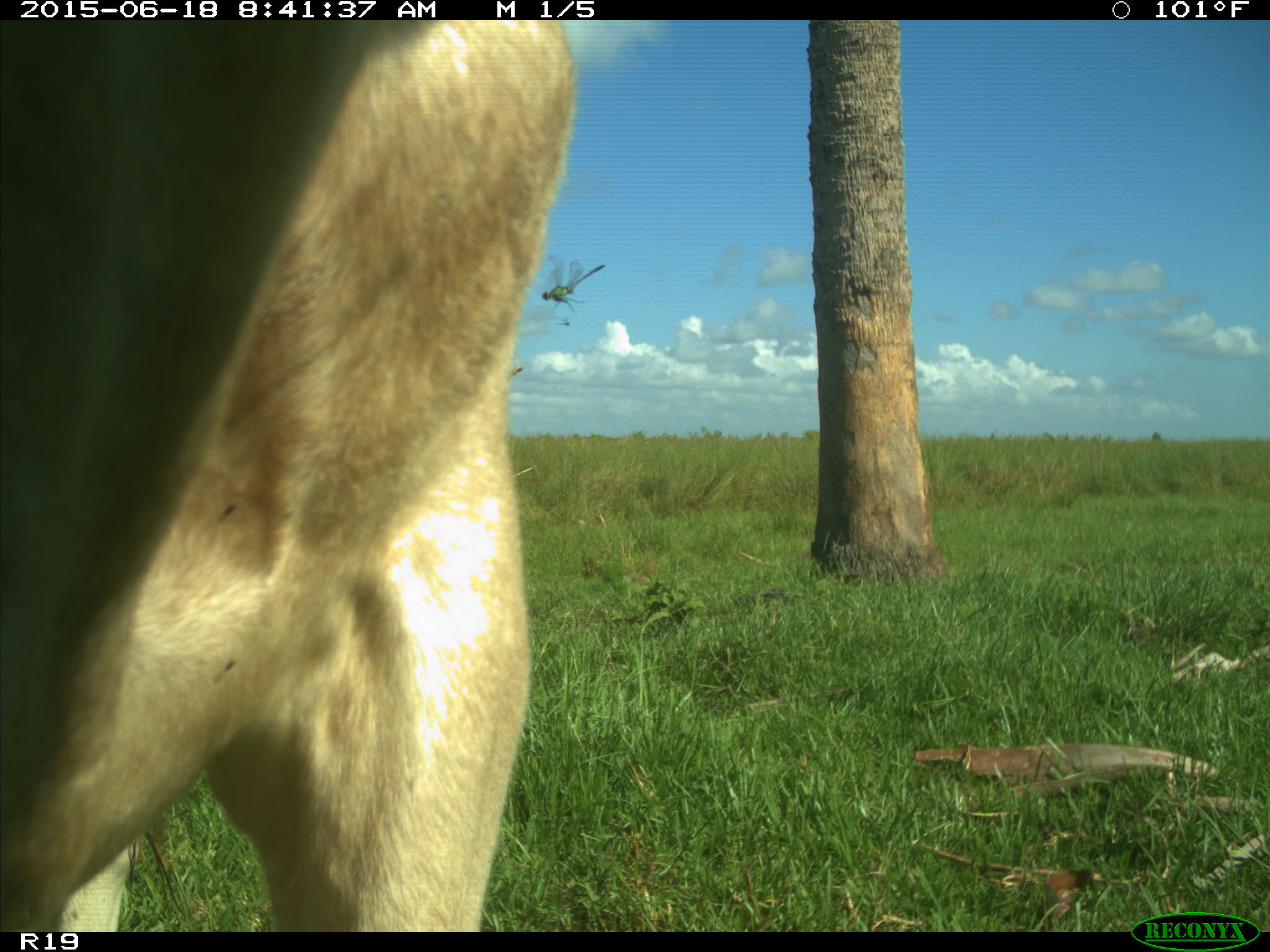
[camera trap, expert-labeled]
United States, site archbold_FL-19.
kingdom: Animalia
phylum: Chordata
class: Mammalia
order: Artiodactyla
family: Bovidae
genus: Bos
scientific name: Bos taurus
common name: domestic cow